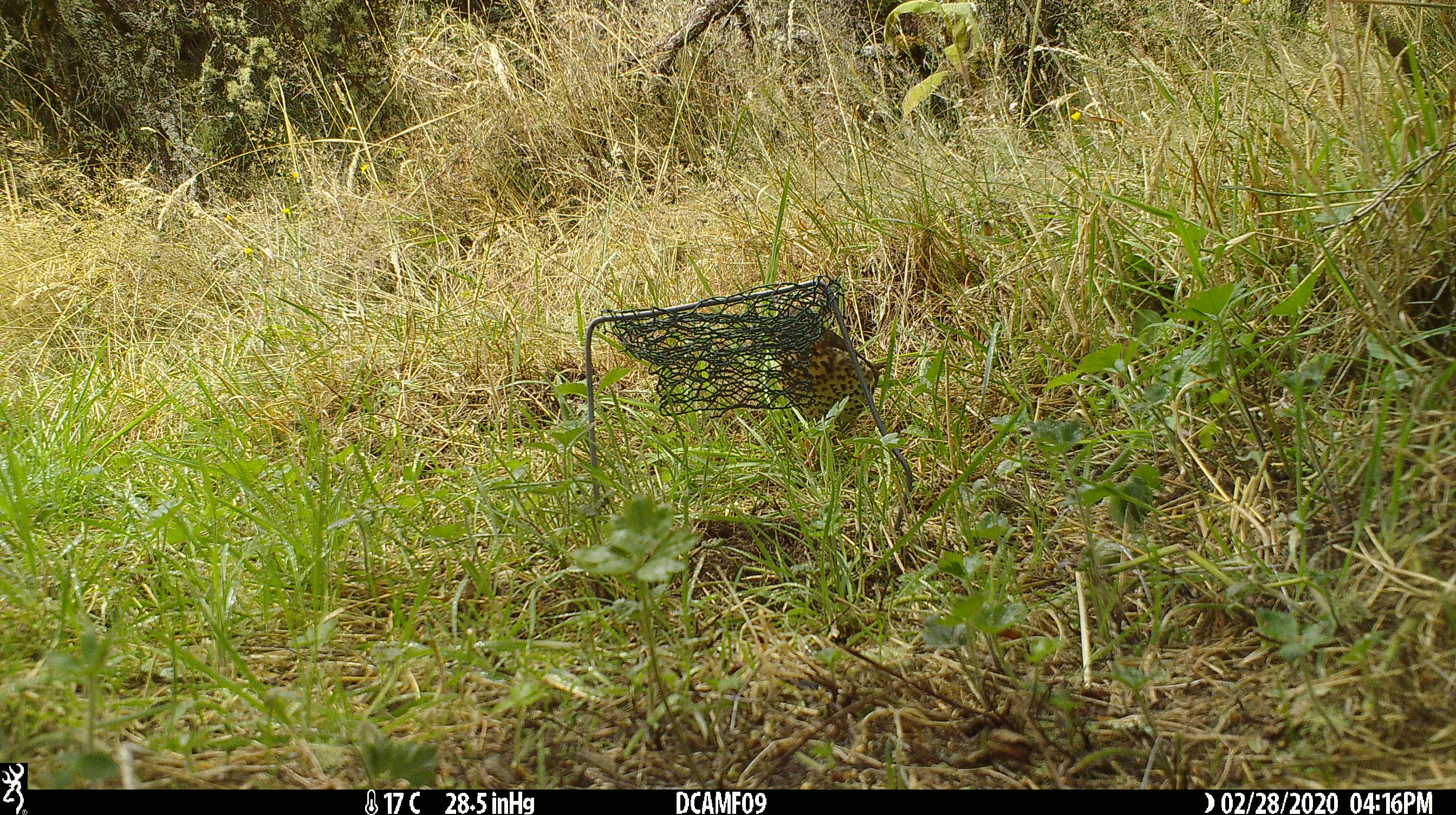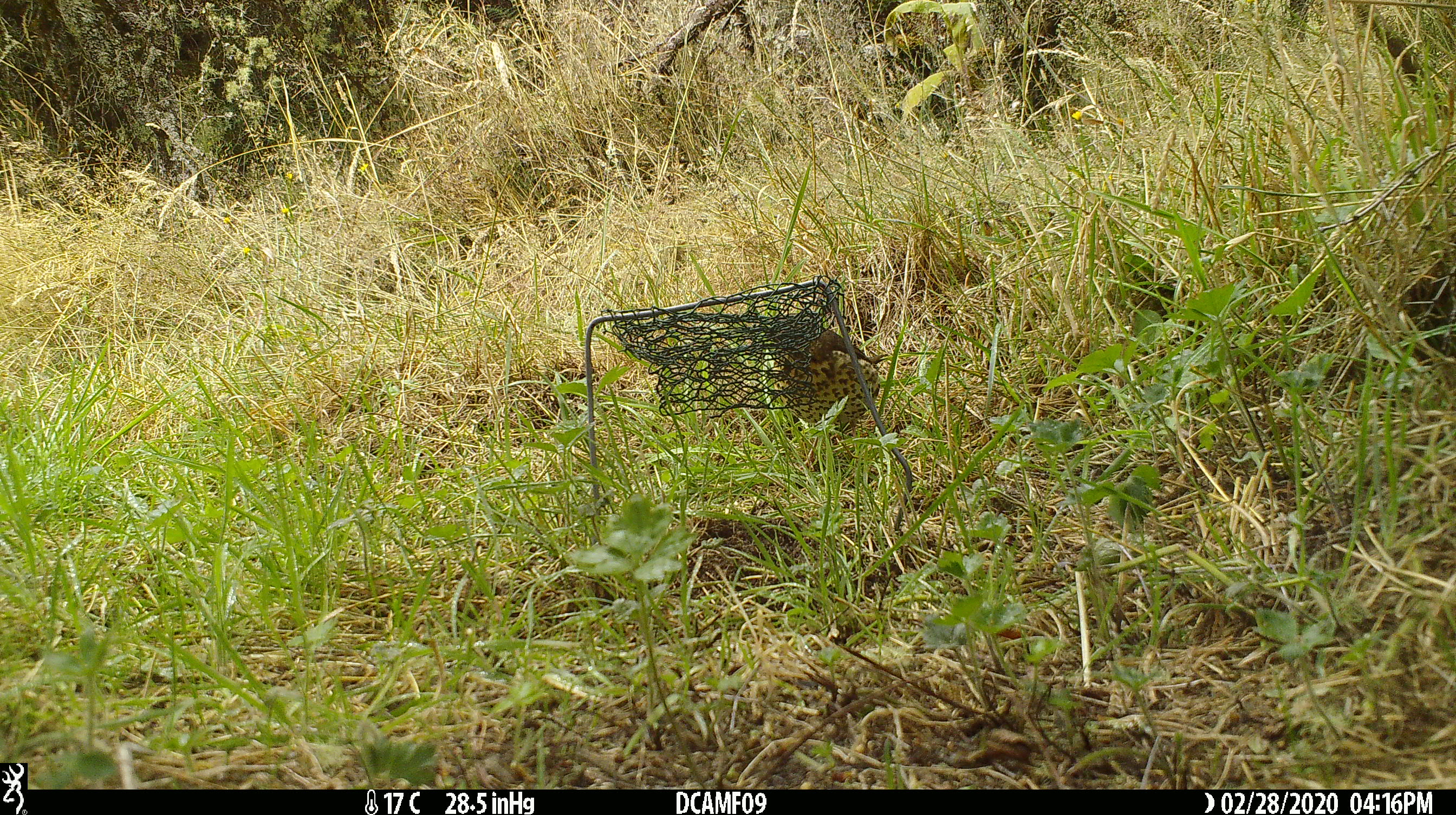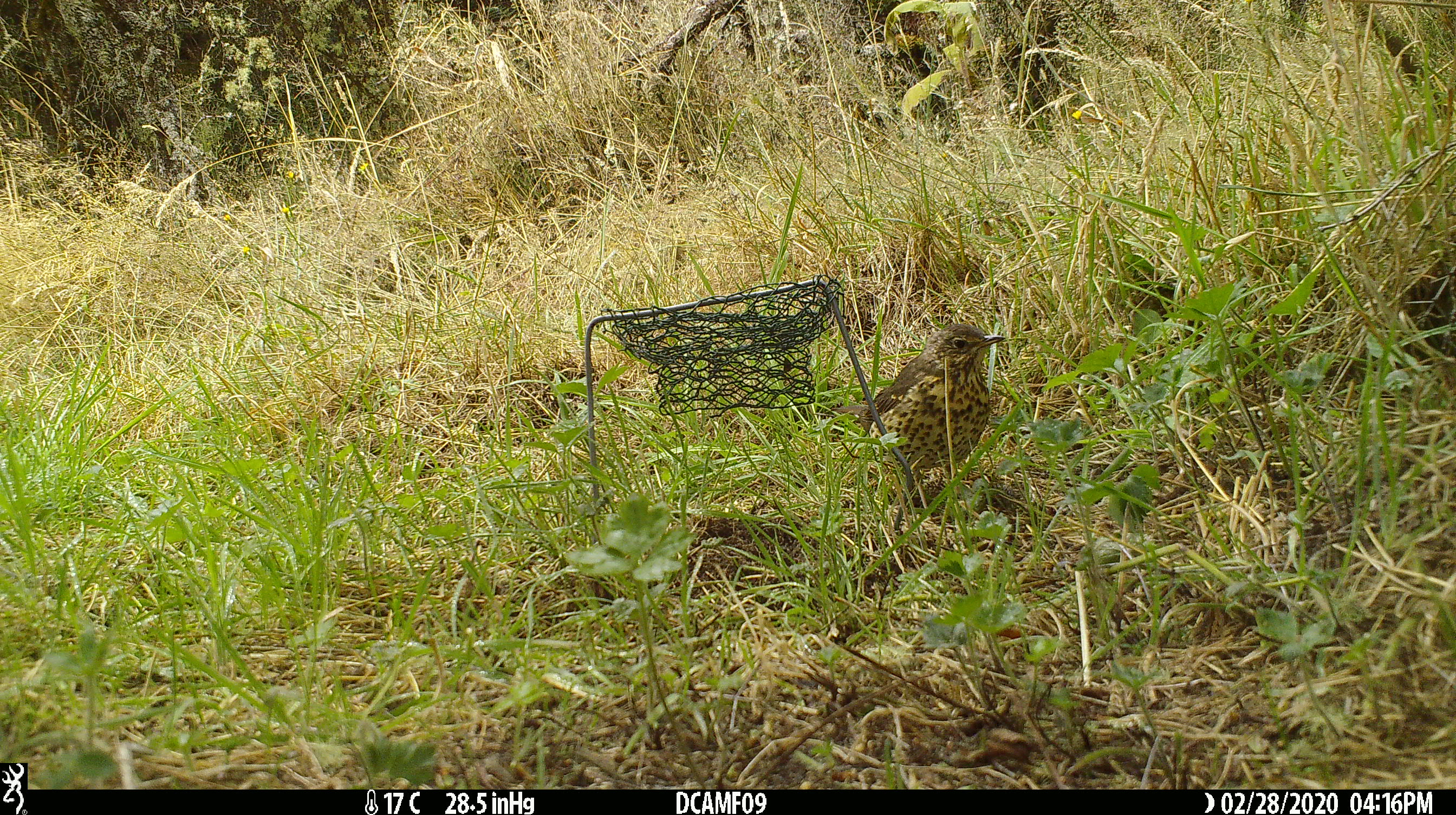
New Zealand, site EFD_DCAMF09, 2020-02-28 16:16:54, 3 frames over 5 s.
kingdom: Animalia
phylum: Chordata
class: Aves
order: Passeriformes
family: Turdidae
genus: Turdus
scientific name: Turdus philomelos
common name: song thrush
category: thrush